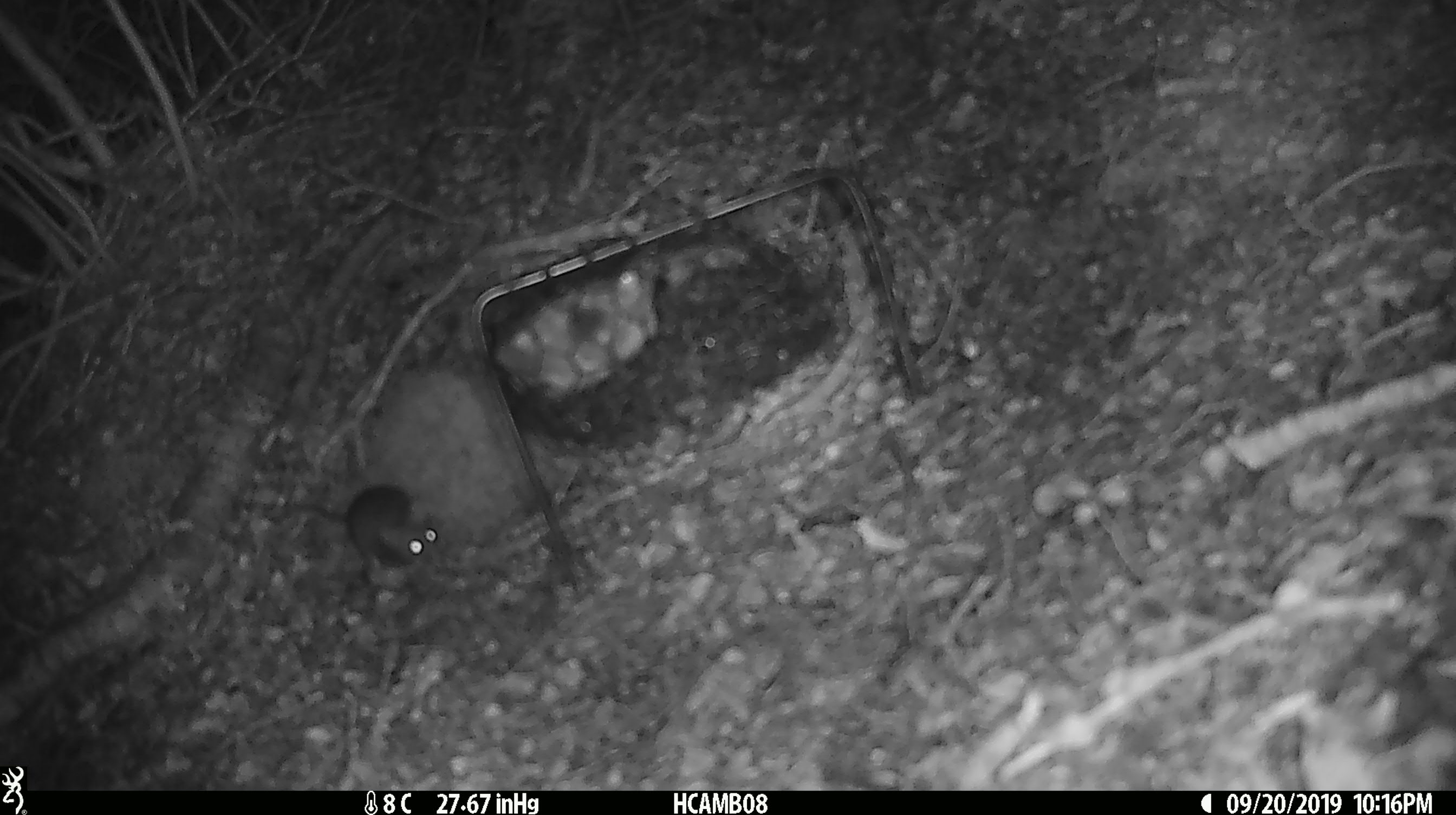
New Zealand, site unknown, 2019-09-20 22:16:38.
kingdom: Animalia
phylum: Chordata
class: Mammalia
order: Rodentia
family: Muridae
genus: Mus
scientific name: Mus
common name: mouse